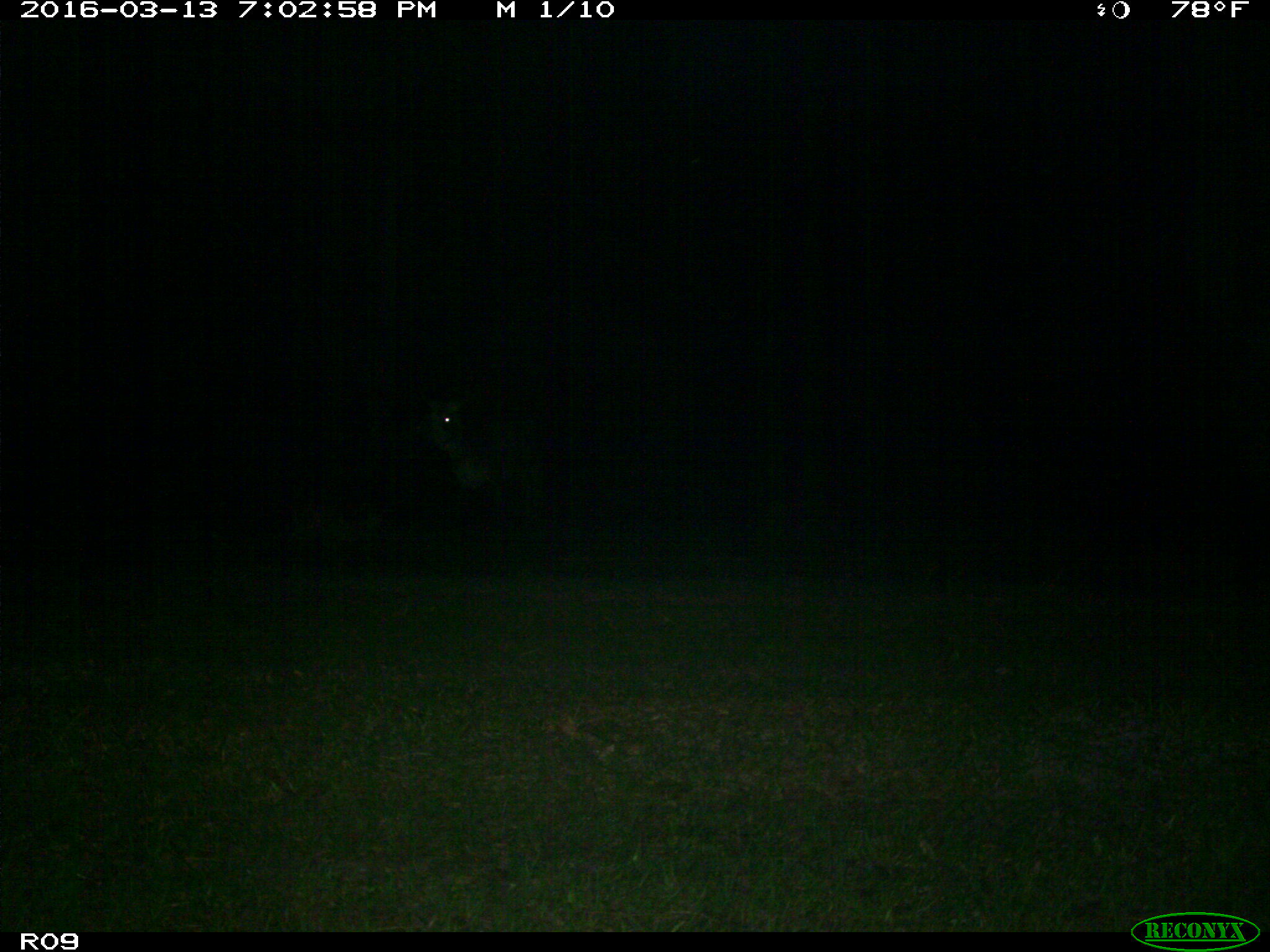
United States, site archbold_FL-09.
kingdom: Animalia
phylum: Chordata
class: Mammalia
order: Artiodactyla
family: Bovidae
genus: Bos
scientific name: Bos taurus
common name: domestic cow